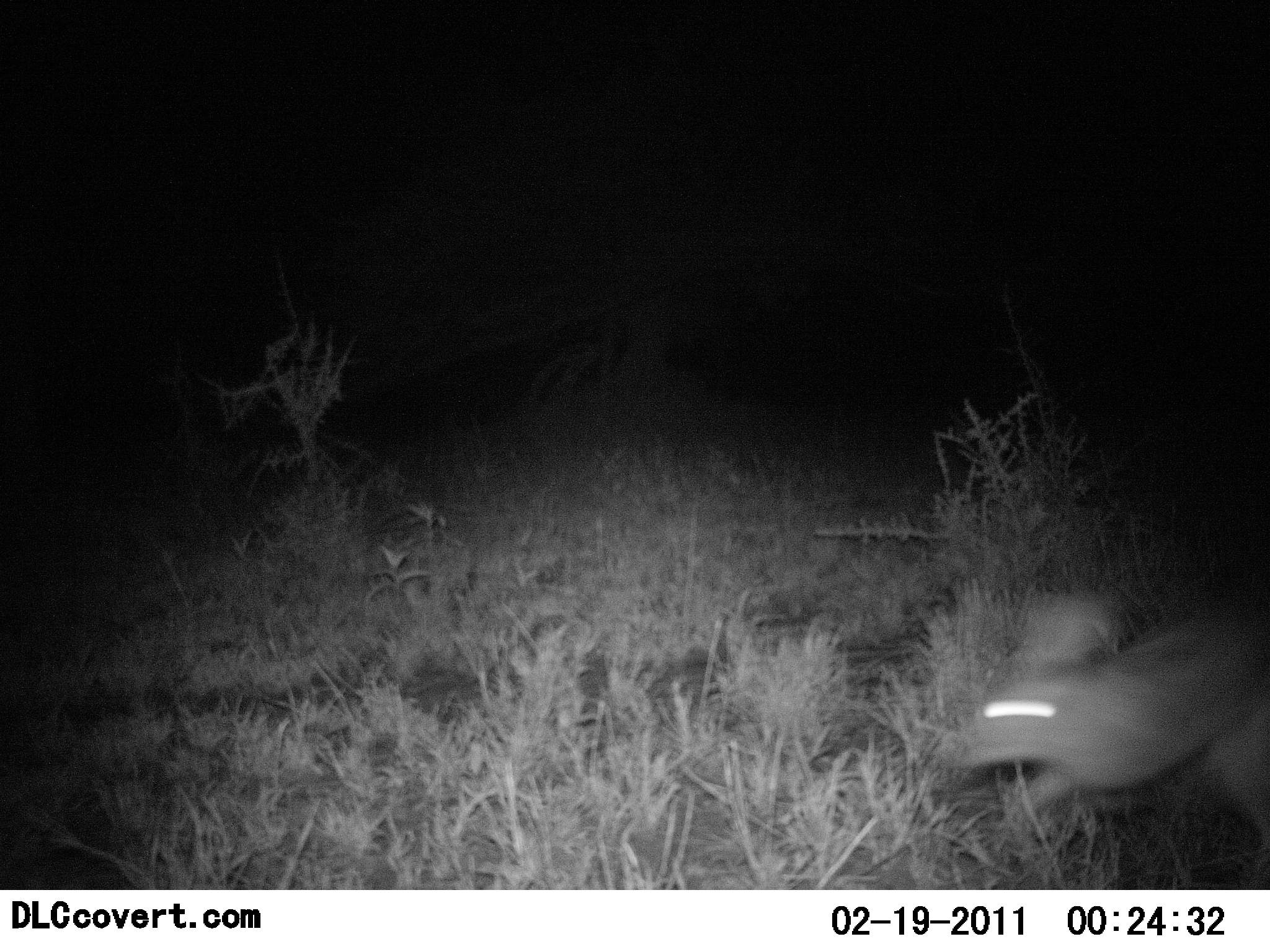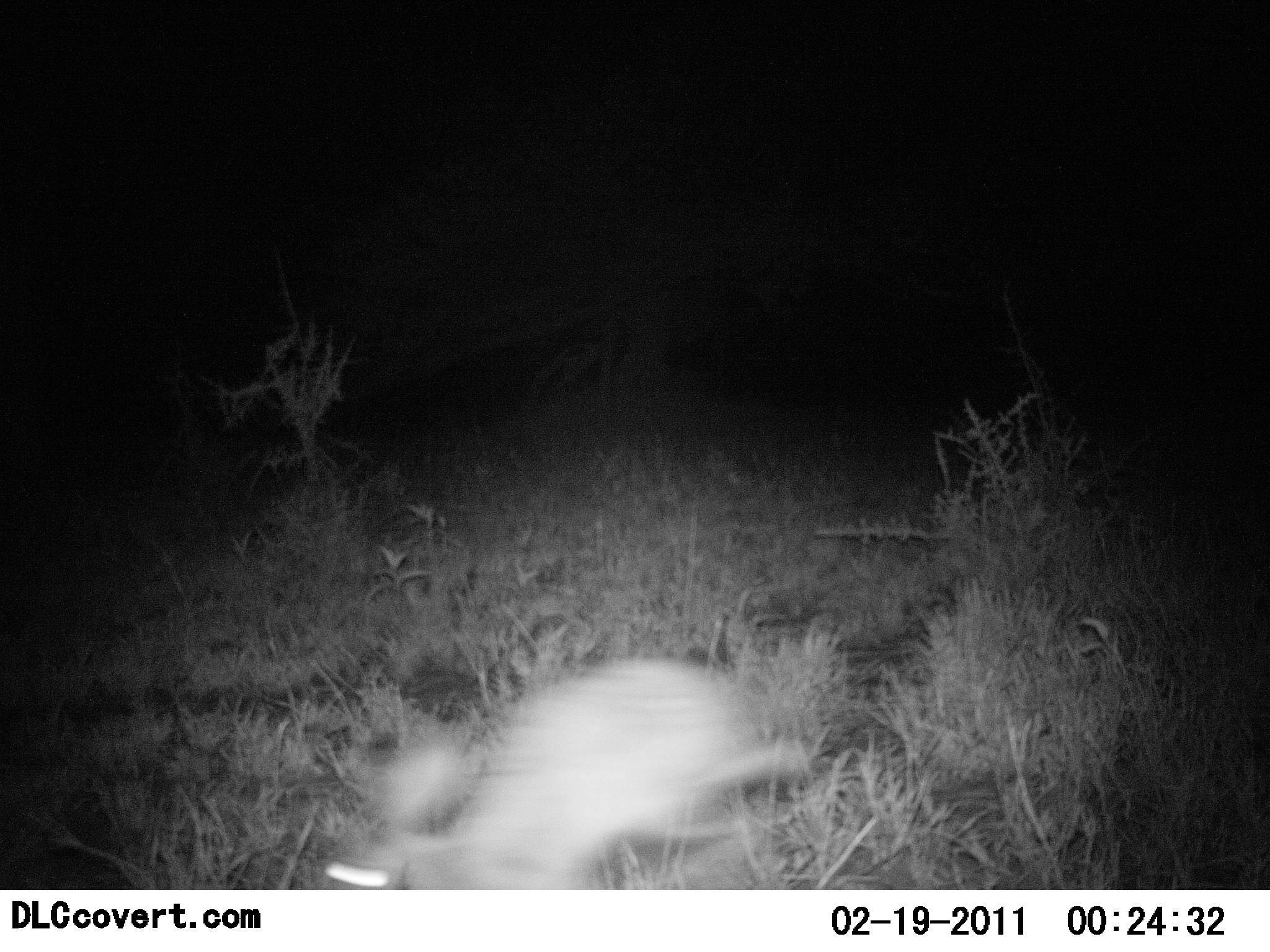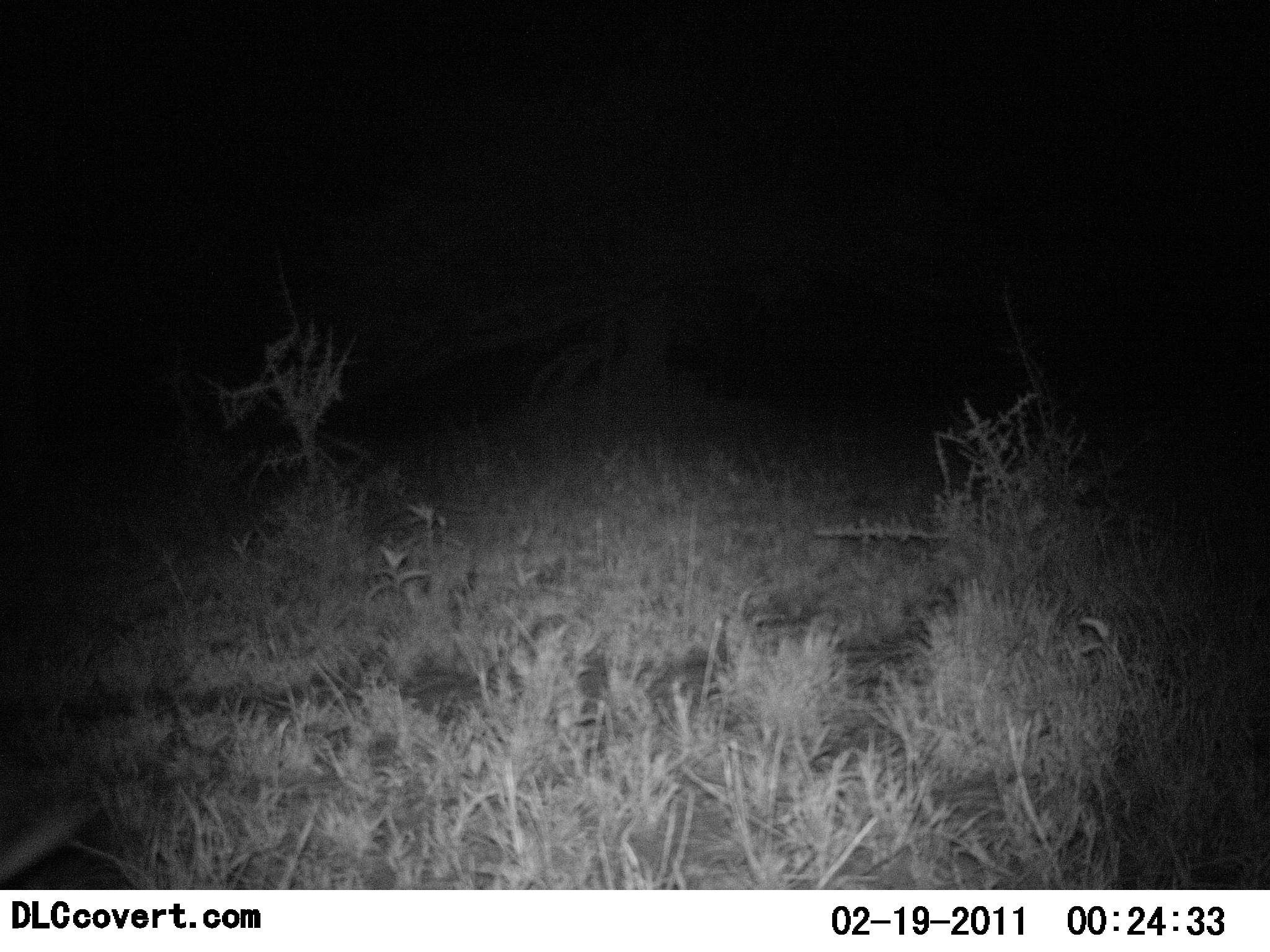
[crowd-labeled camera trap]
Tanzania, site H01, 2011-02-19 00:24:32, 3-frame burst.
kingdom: Animalia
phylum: Chordata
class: Mammalia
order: Lagomorpha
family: Leporidae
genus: Lepus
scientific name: Lepus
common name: hare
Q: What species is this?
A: Hare (Lepus).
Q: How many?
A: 1.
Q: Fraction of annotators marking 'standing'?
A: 0%.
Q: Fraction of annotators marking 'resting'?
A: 0%.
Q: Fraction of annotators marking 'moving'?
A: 100%.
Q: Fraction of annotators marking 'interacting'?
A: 0%.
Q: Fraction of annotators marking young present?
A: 0%.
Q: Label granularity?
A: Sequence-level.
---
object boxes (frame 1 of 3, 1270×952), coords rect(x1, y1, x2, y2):
animal: rect(946, 589, 1270, 851)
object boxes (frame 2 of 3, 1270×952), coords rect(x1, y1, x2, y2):
animal: rect(326, 654, 809, 891)